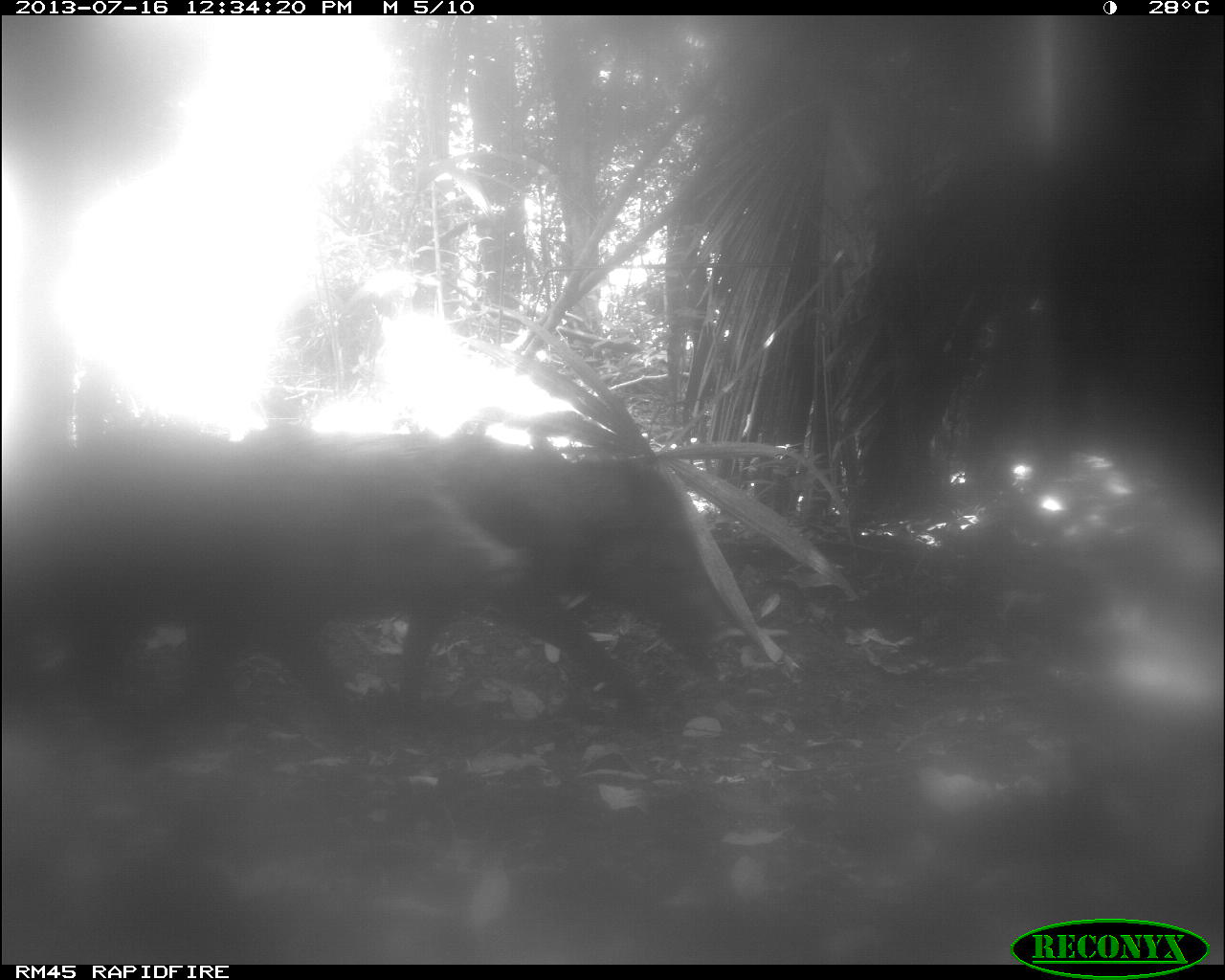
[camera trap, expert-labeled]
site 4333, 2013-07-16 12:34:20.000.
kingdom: Animalia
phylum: Chordata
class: Mammalia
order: Artiodactyla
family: Tayassuidae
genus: Tayassu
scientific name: Tayassu pecari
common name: white-lipped peccary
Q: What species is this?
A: Tayassu pecari (white-lipped peccary).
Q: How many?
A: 2.